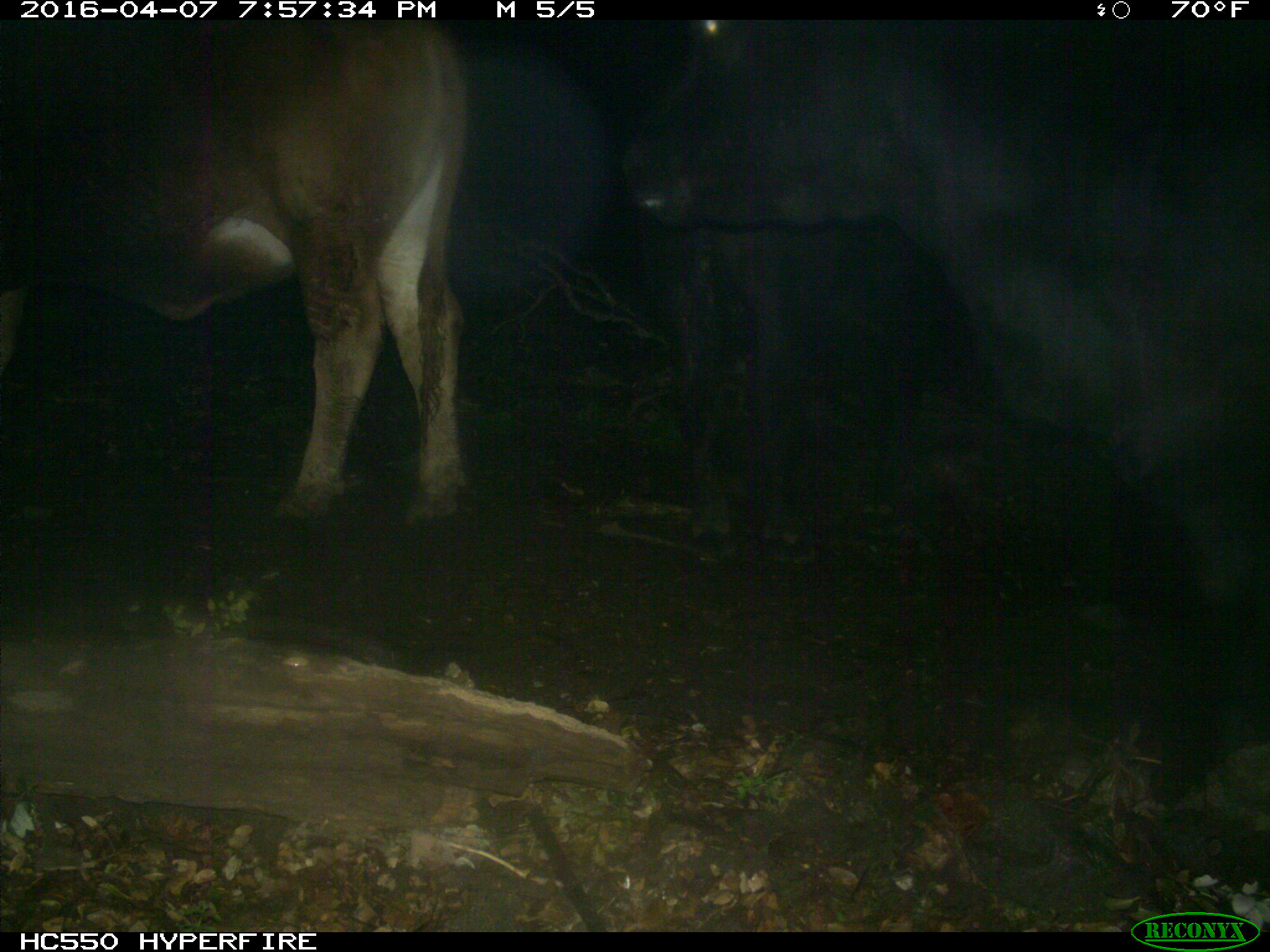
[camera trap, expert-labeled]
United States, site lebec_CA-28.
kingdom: Animalia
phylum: Chordata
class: Mammalia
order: Artiodactyla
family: Bovidae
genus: Bos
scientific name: Bos taurus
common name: domestic cow